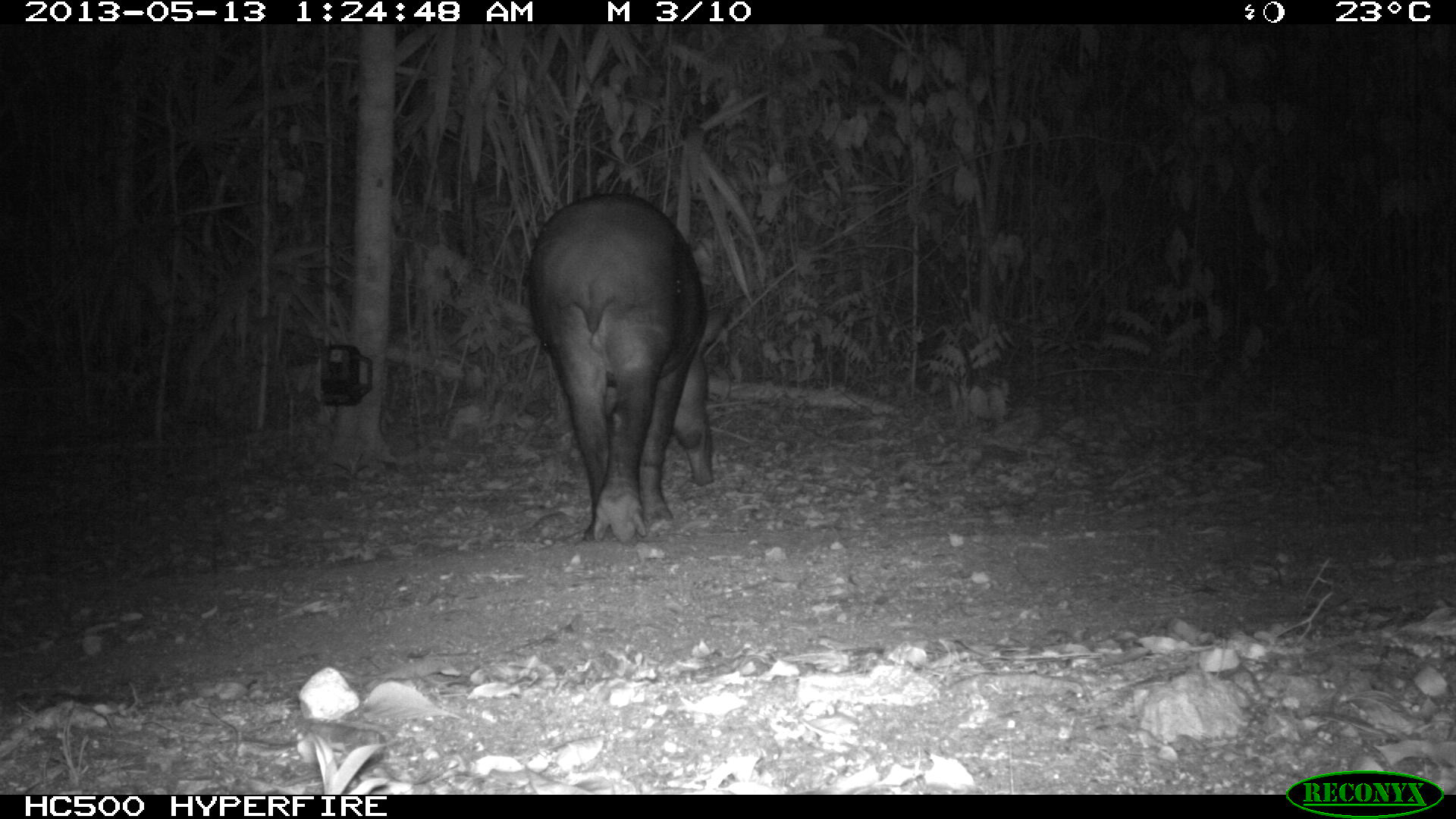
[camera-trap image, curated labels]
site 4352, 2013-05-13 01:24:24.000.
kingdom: Animalia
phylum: Chordata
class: Mammalia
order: Perissodactyla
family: Tapiridae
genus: Tapirus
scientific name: Tapirus bairdii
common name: baird's tapir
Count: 2.